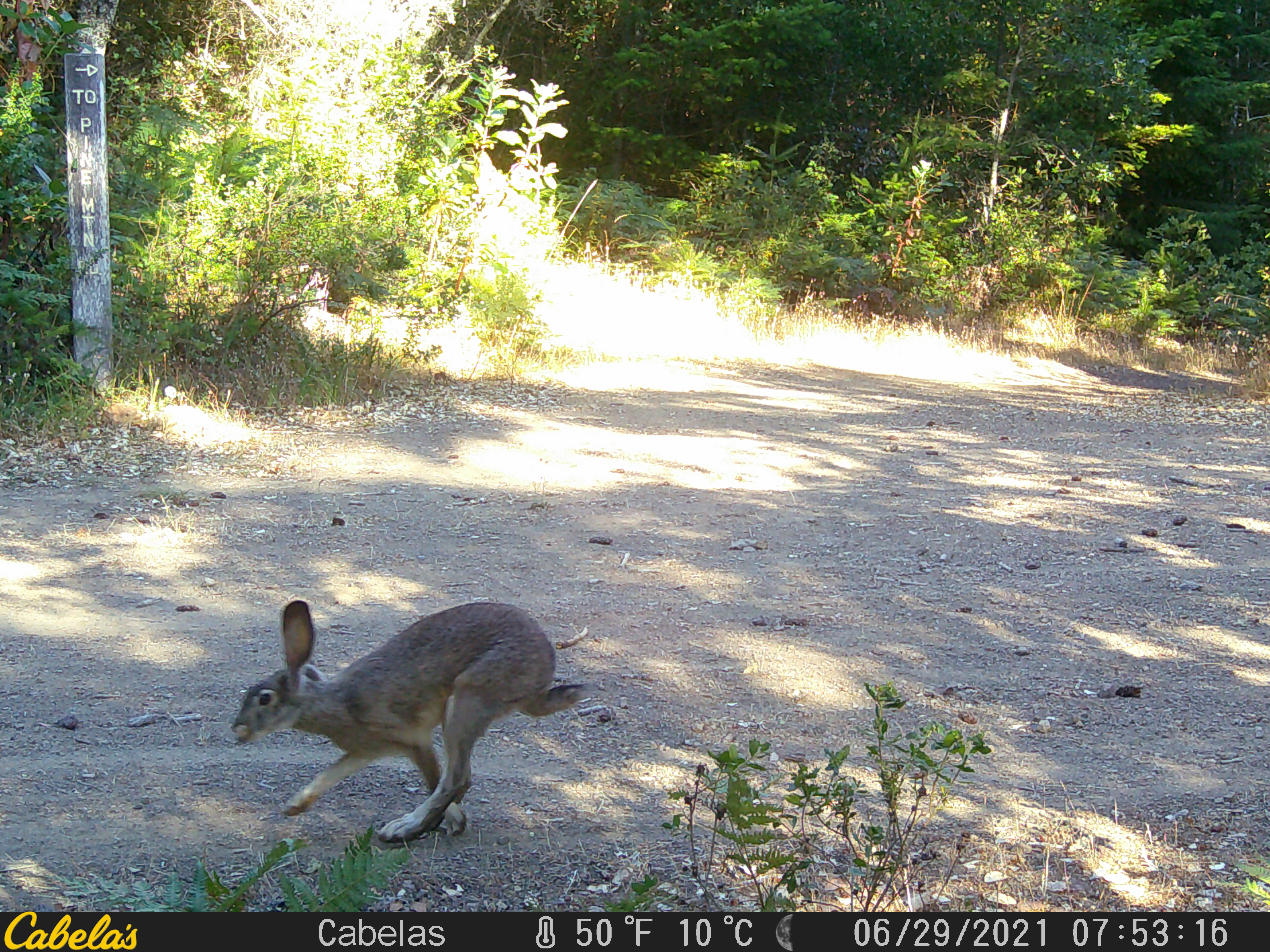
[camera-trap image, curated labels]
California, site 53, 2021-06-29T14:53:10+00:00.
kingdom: Animalia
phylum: Chordata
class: Mammalia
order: Lagomorpha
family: Leporidae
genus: Lepus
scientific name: Lepus californicus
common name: black-tailed jackrabbit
Black-tailed jackrabbit (Lepus californicus).